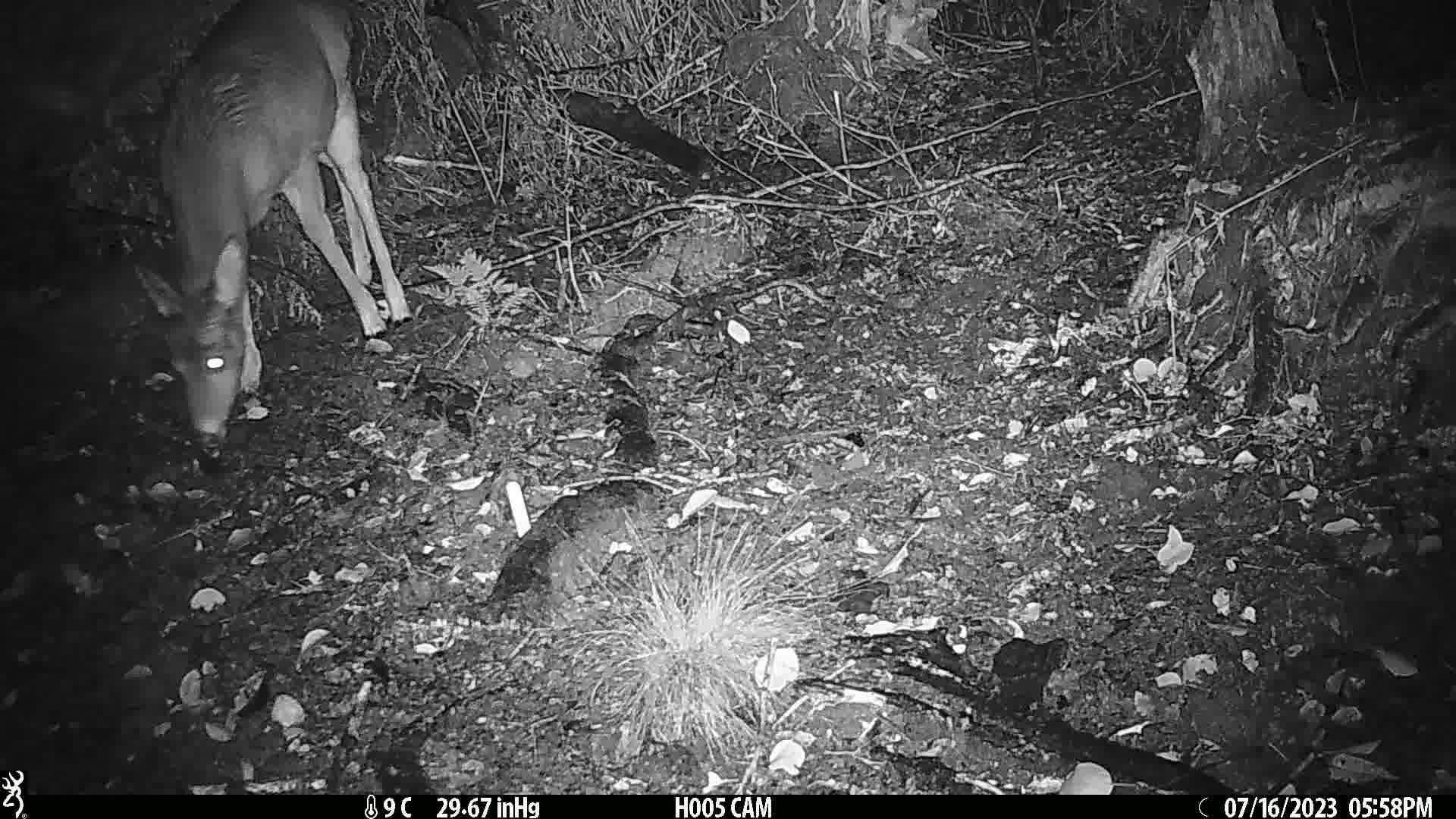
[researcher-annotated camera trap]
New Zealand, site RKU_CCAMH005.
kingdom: Animalia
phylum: Chordata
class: Mammalia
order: Artiodactyla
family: Cervidae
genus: Odocoileus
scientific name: Odocoileus virginianus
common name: white-tailed deer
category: white tailed deer